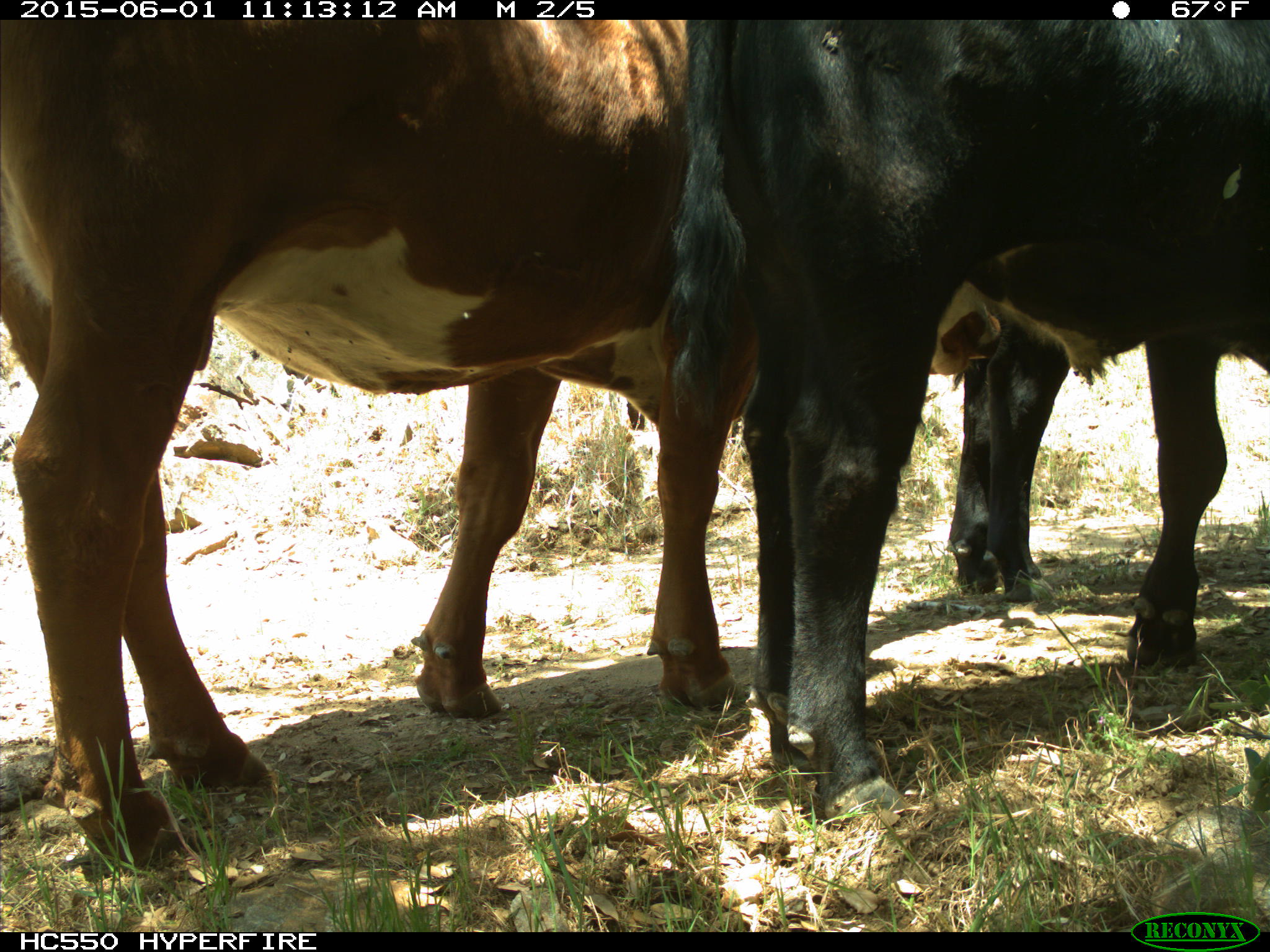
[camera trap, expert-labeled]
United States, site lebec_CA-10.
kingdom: Animalia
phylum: Chordata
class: Mammalia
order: Artiodactyla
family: Bovidae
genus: Bos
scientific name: Bos taurus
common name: domestic cow